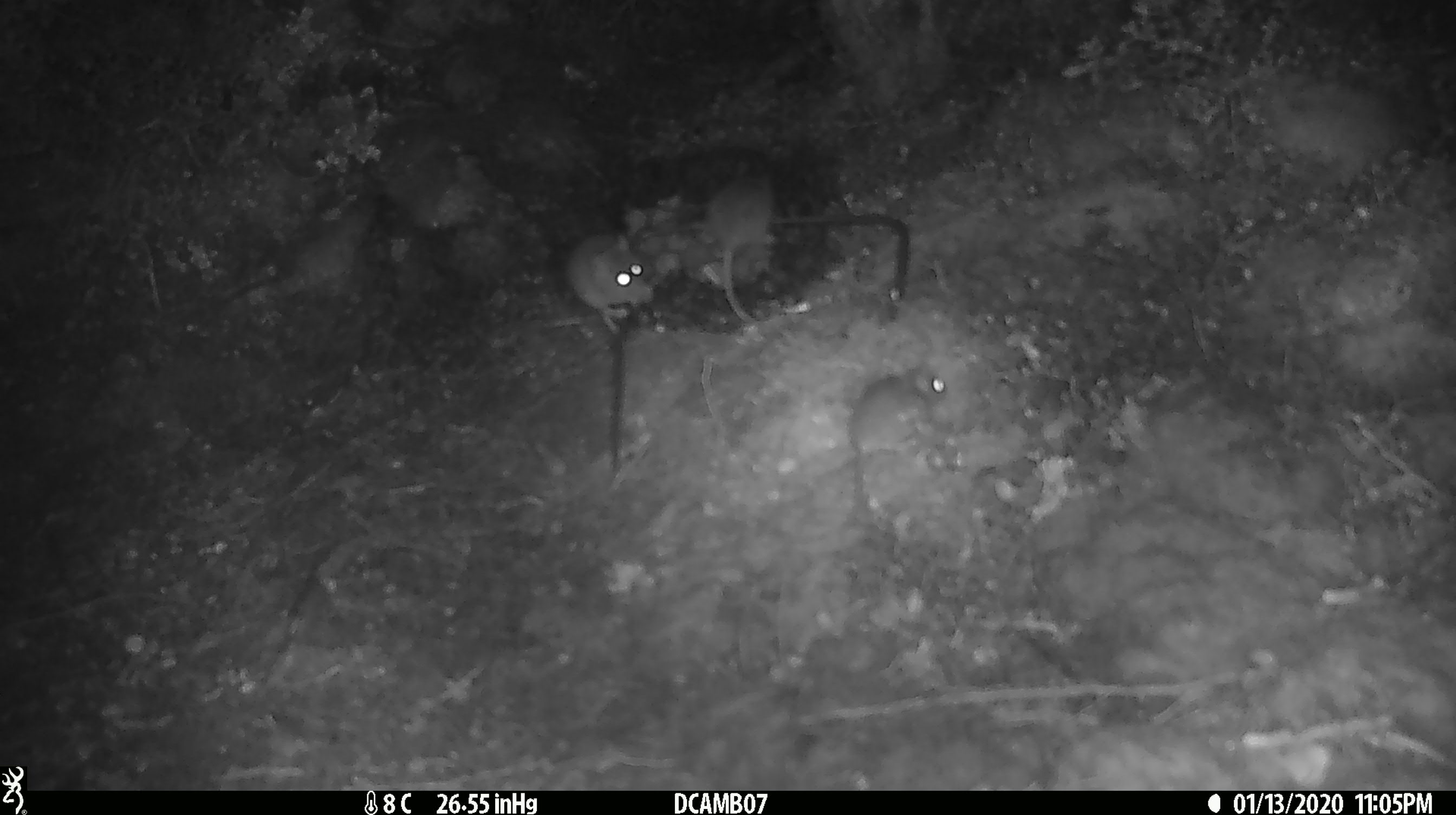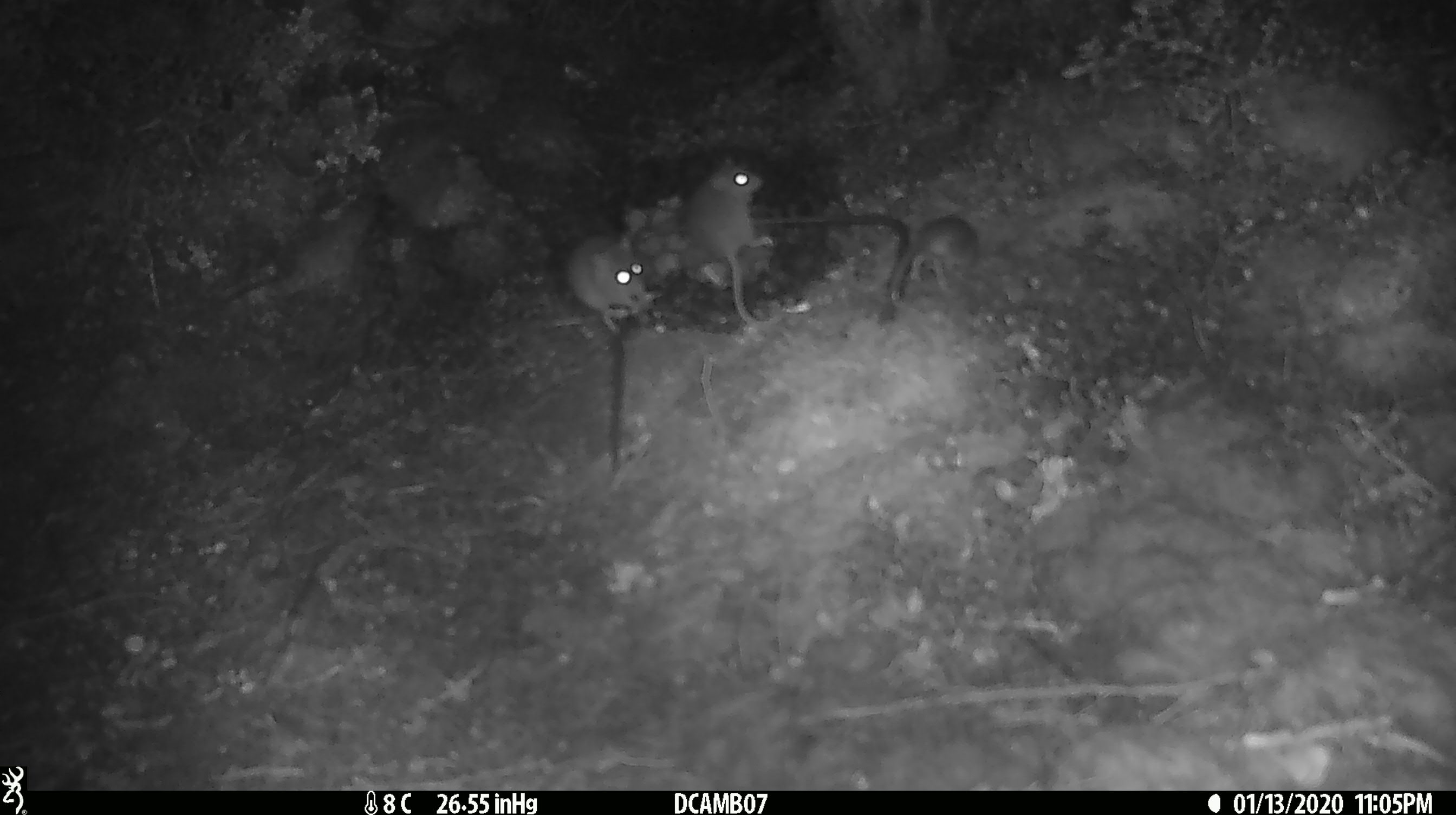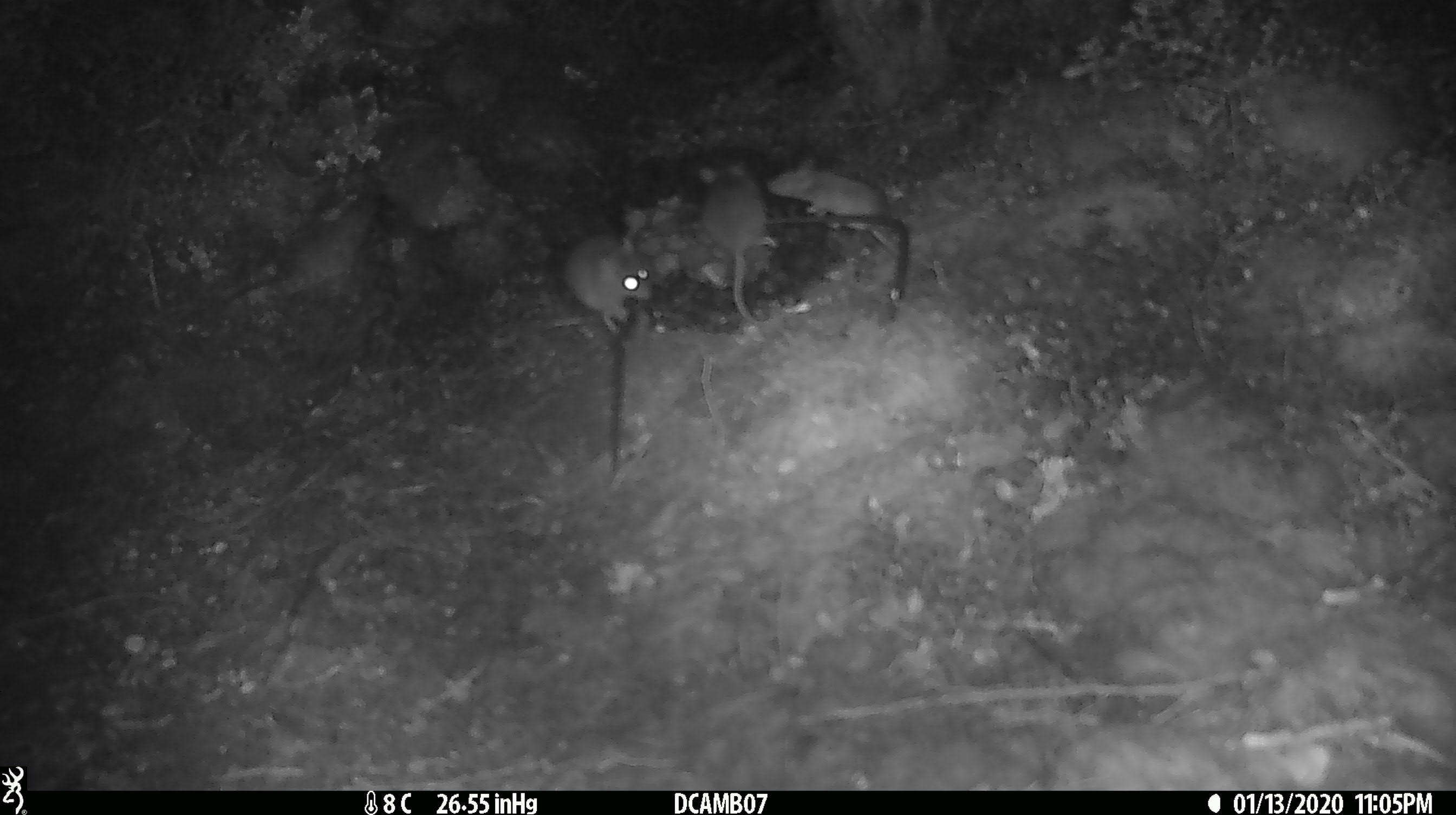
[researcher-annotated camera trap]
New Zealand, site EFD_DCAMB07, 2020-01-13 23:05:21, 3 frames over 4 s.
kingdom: Animalia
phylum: Chordata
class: Mammalia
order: Rodentia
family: Muridae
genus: Mus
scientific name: Mus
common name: mouse